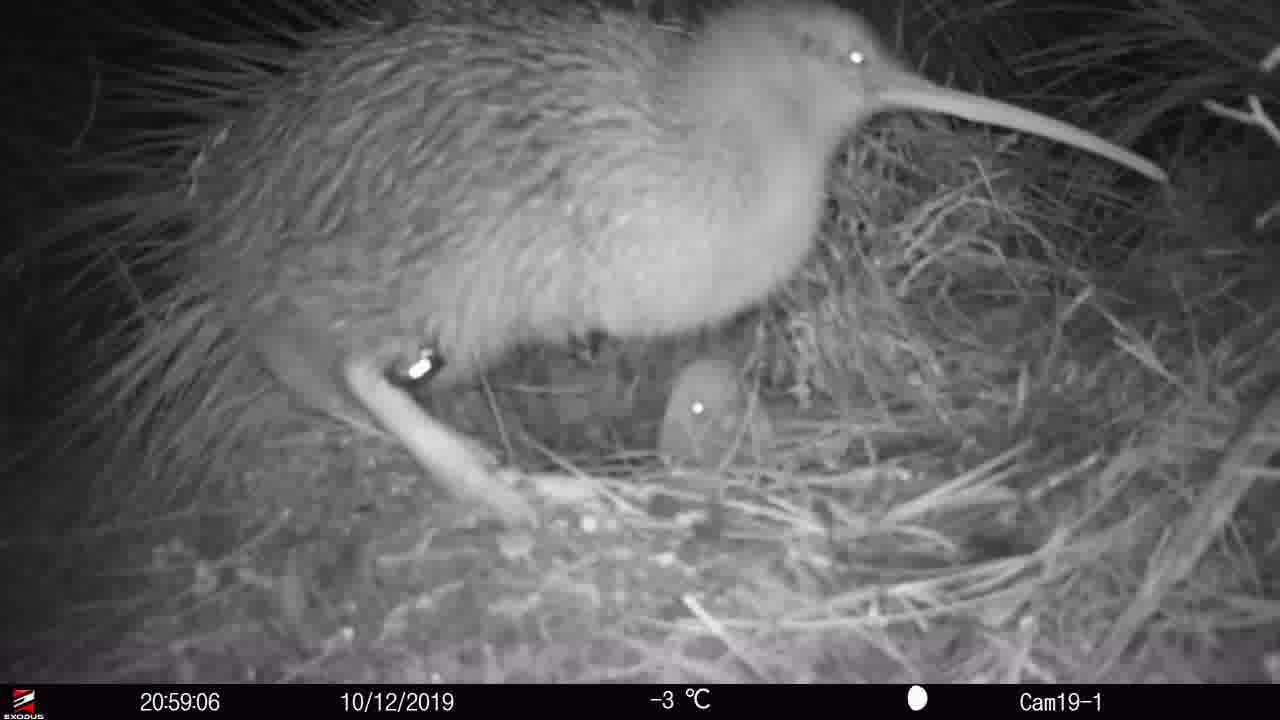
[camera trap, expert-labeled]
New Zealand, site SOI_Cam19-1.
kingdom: Animalia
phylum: Chordata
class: Aves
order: Apterygiformes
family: Apterygidae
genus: Apteryx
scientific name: Apteryx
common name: kiwi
Kiwi (Apteryx).